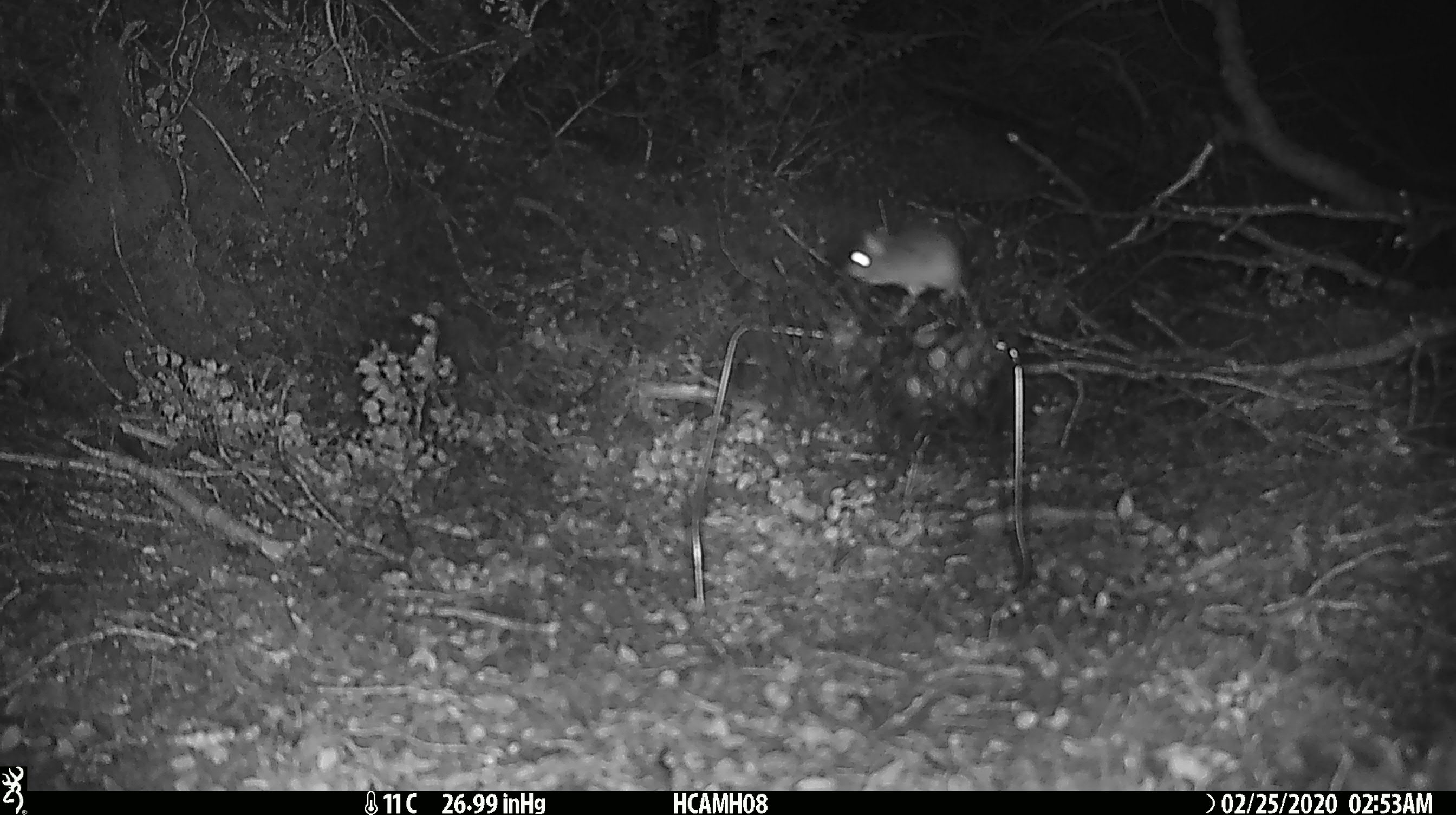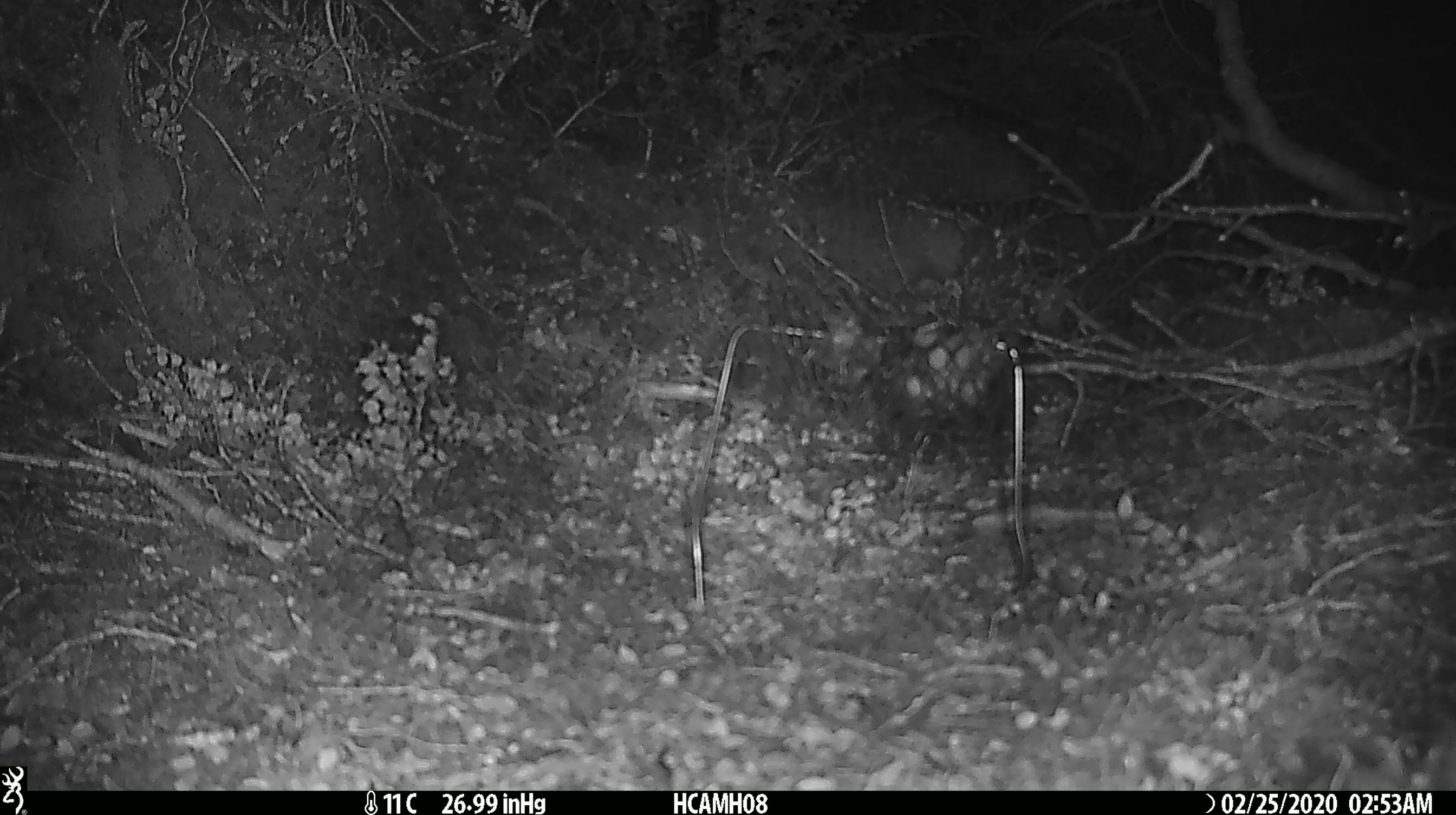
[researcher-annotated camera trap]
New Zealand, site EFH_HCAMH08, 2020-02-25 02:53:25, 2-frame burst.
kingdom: Animalia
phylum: Chordata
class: Mammalia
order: Rodentia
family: Muridae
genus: Mus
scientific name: Mus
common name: mouse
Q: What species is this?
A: Mouse (Mus).